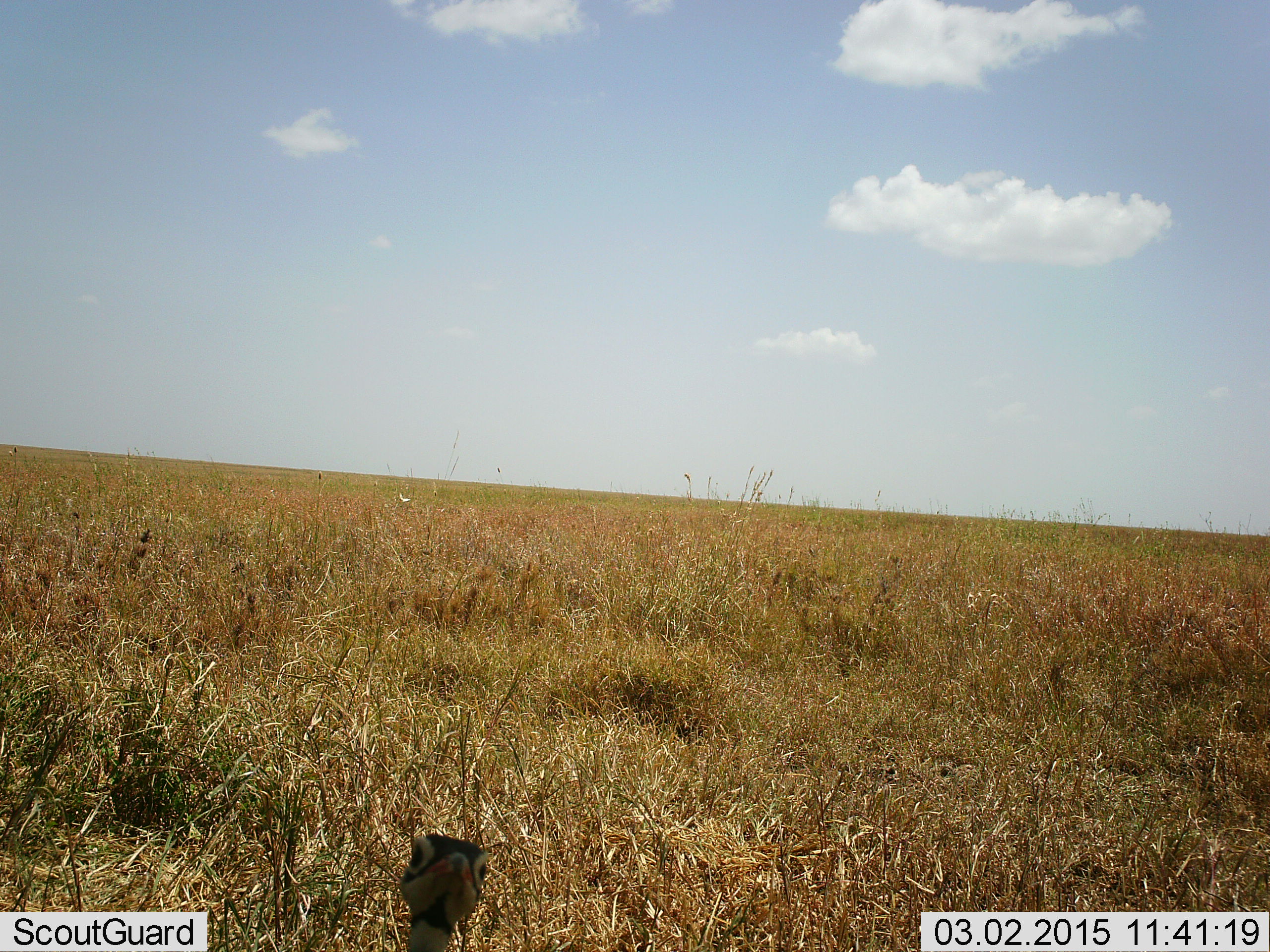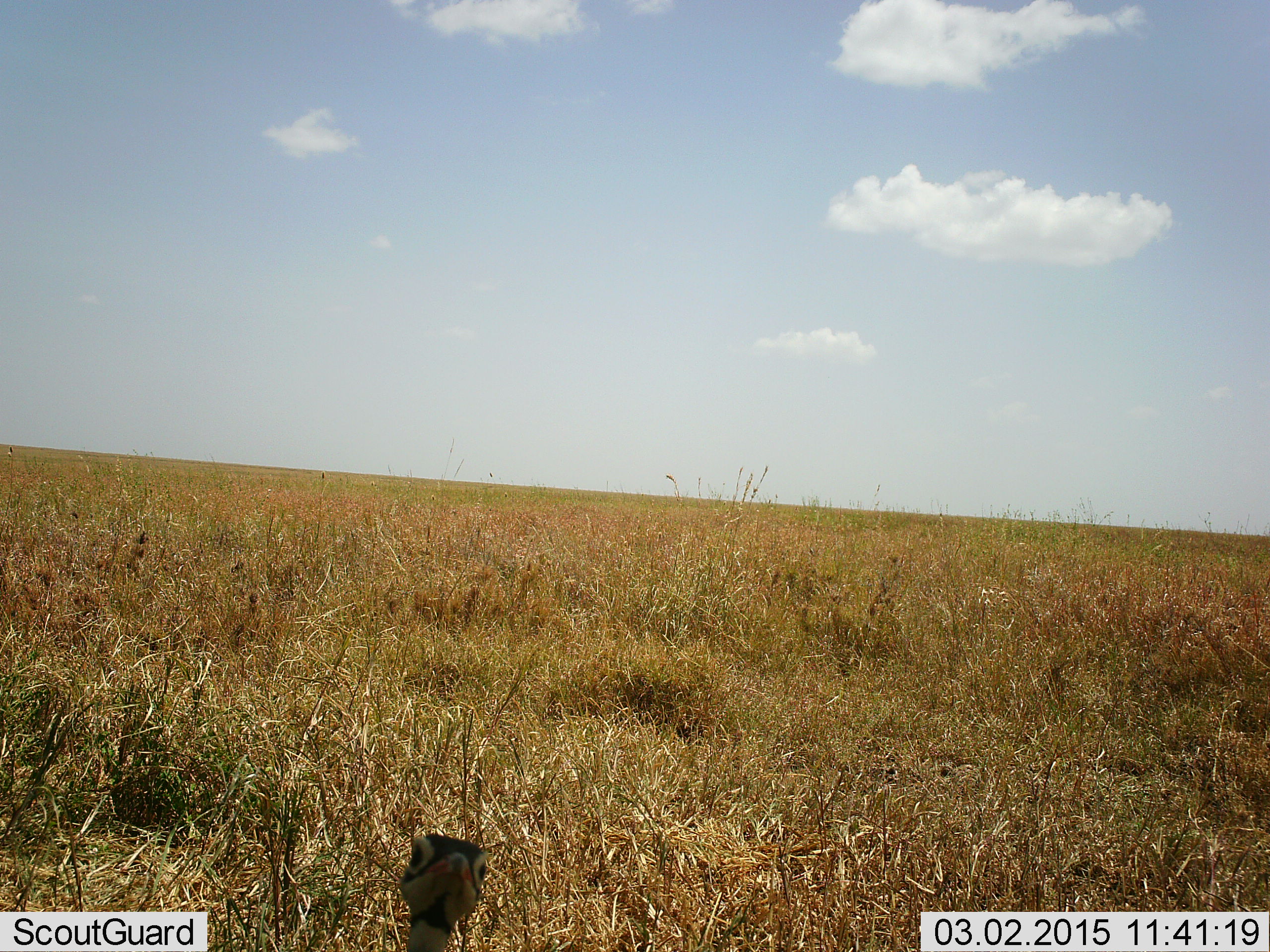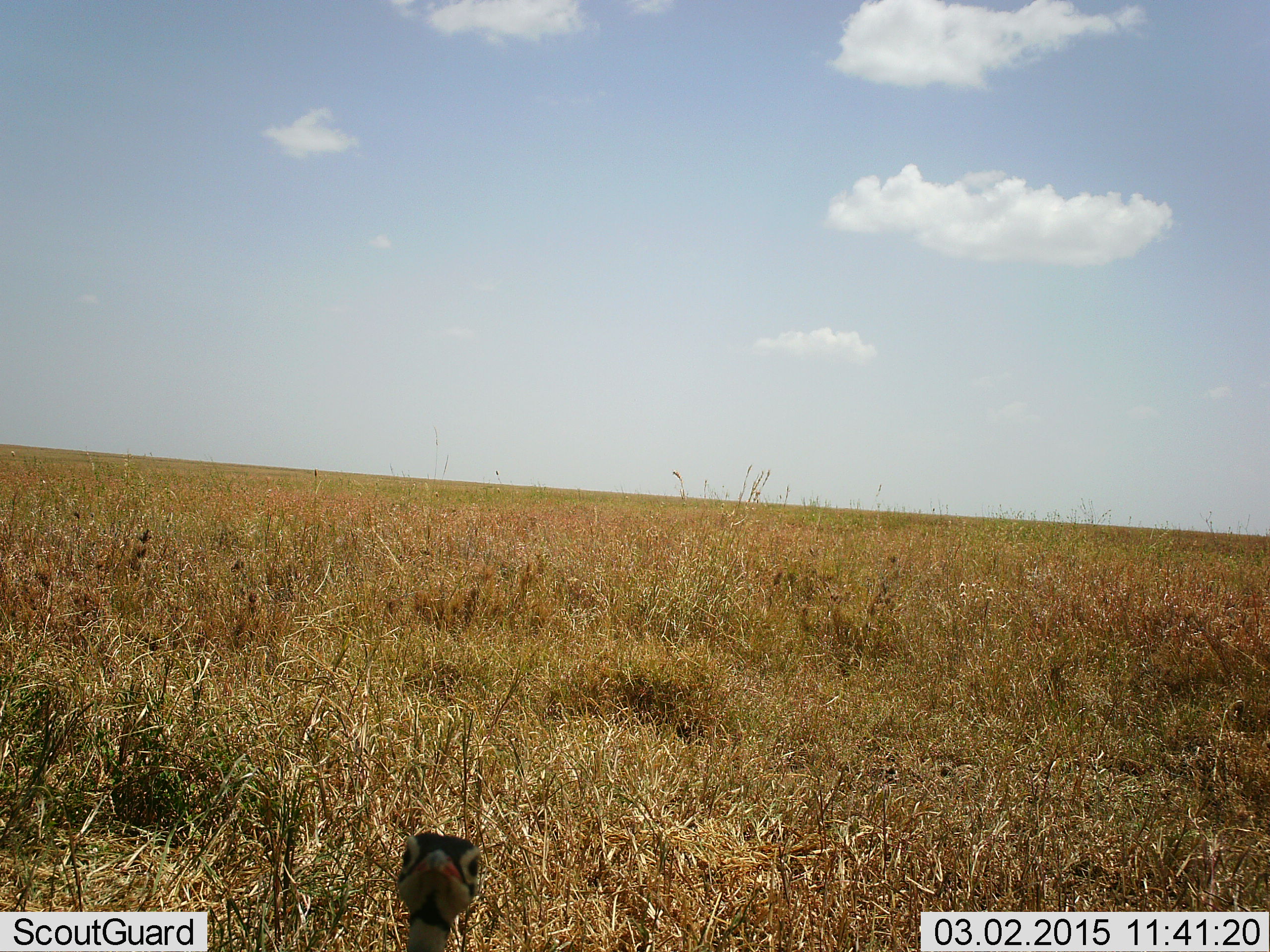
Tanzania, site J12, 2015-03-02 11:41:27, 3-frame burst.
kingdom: Animalia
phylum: Chordata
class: Aves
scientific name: Aves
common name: bird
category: otherbird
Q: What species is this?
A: Otherbird (bird) (Aves).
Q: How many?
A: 1.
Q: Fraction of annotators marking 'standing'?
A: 75%.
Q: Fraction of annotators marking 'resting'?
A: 12%.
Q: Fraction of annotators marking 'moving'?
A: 12%.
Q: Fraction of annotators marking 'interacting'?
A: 0%.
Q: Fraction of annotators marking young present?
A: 0%.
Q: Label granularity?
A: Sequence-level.